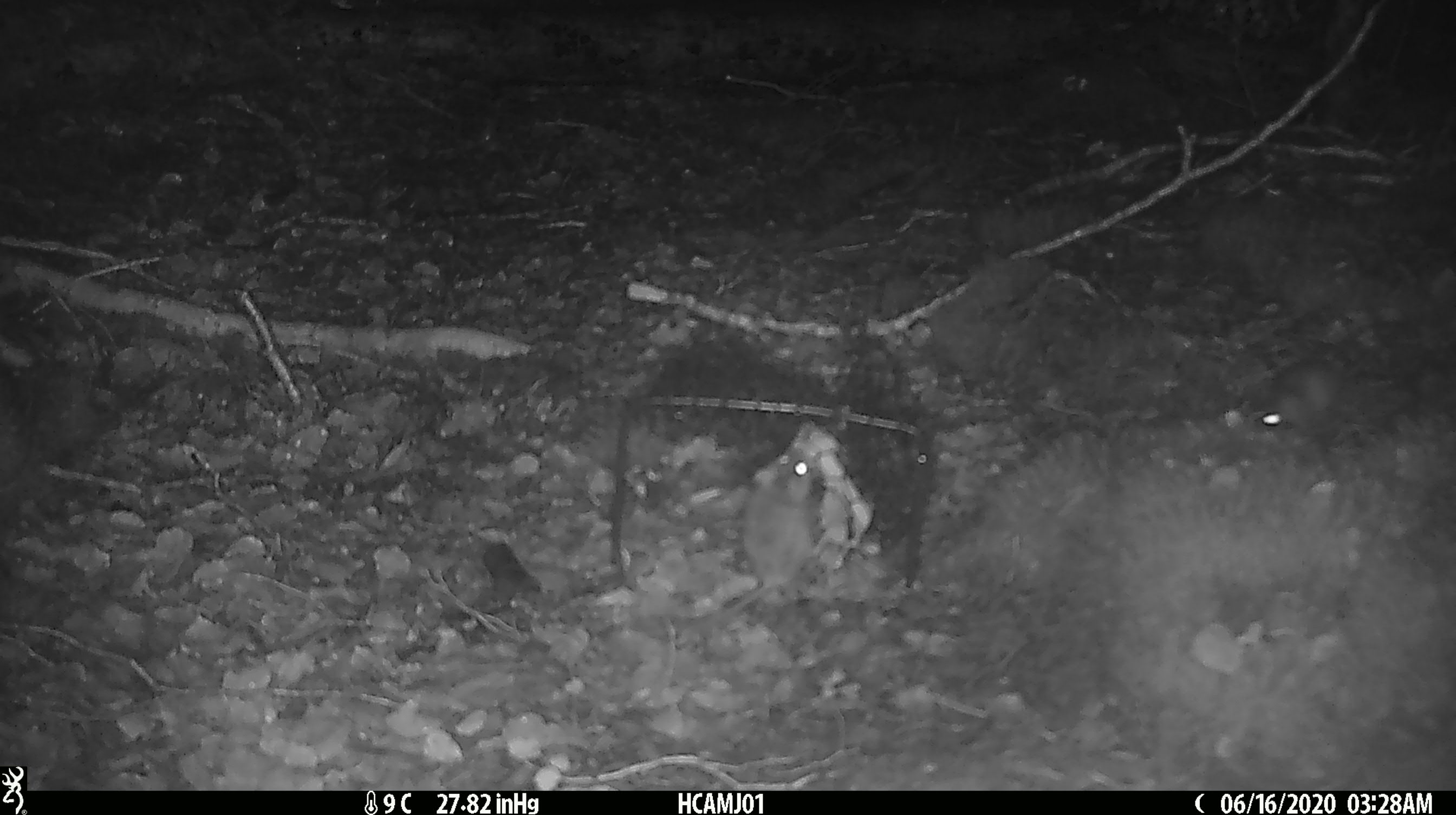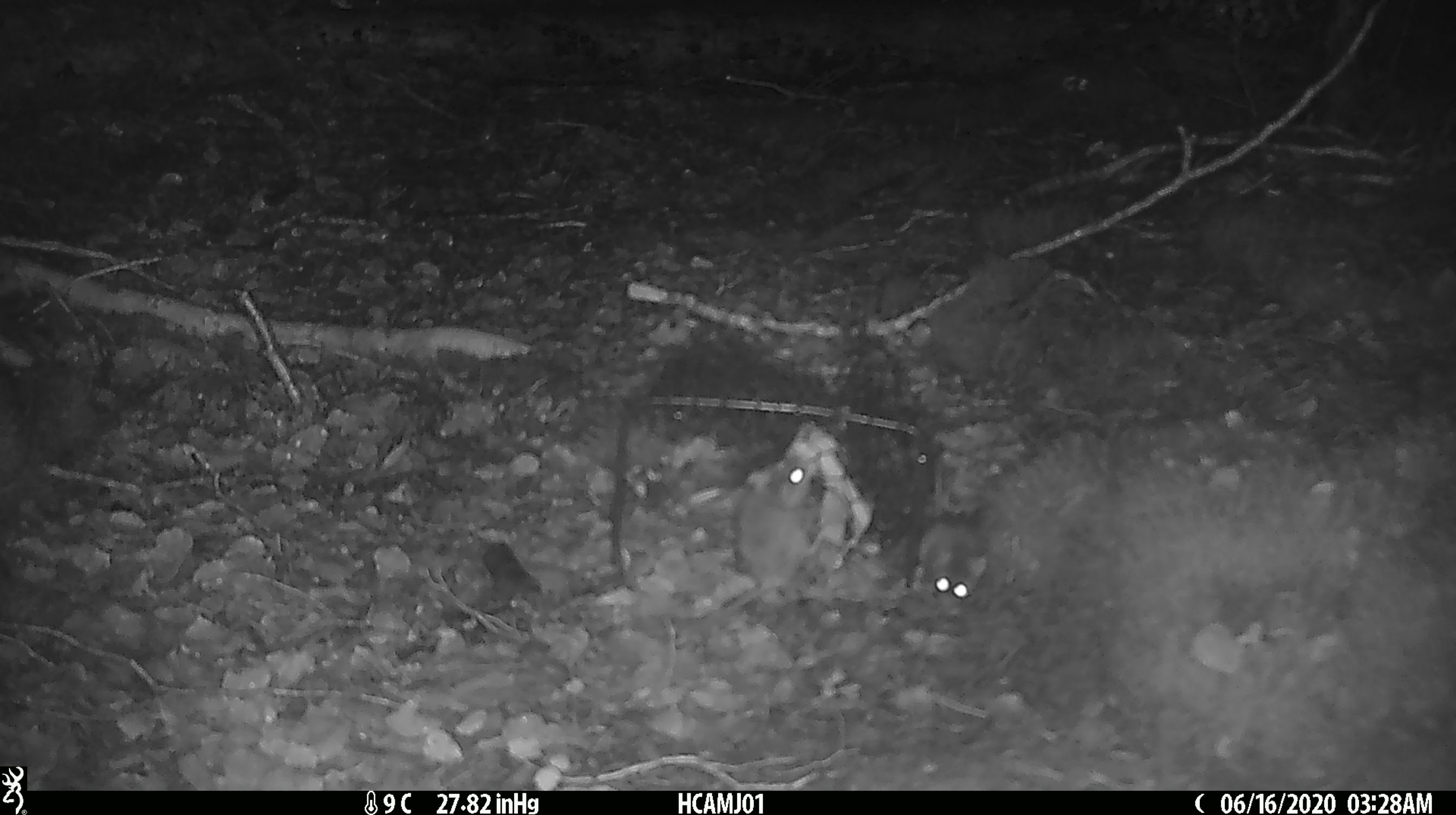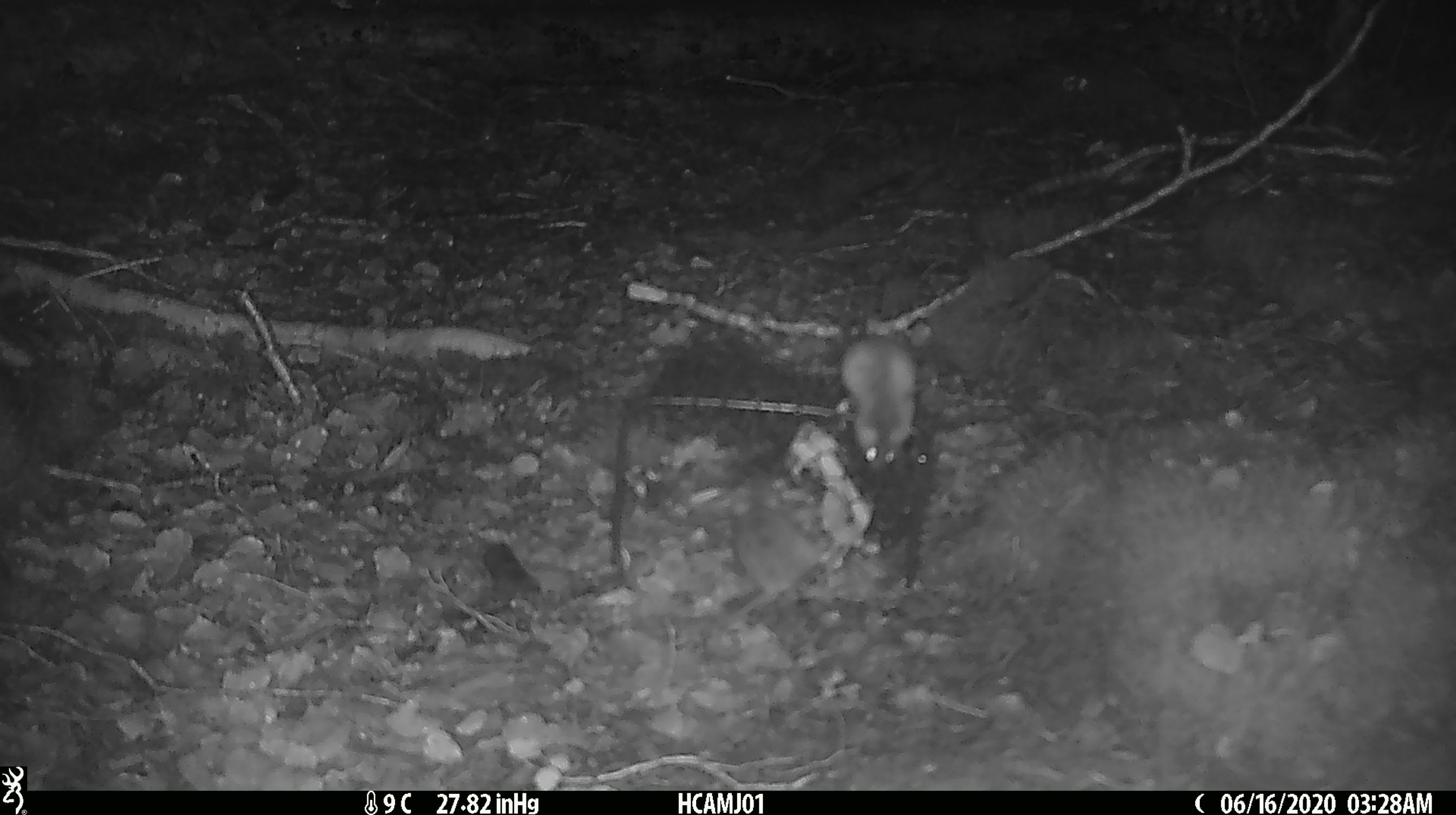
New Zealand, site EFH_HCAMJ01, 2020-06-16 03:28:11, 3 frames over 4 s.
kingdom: Animalia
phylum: Chordata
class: Mammalia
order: Rodentia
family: Muridae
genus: Mus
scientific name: Mus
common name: mouse